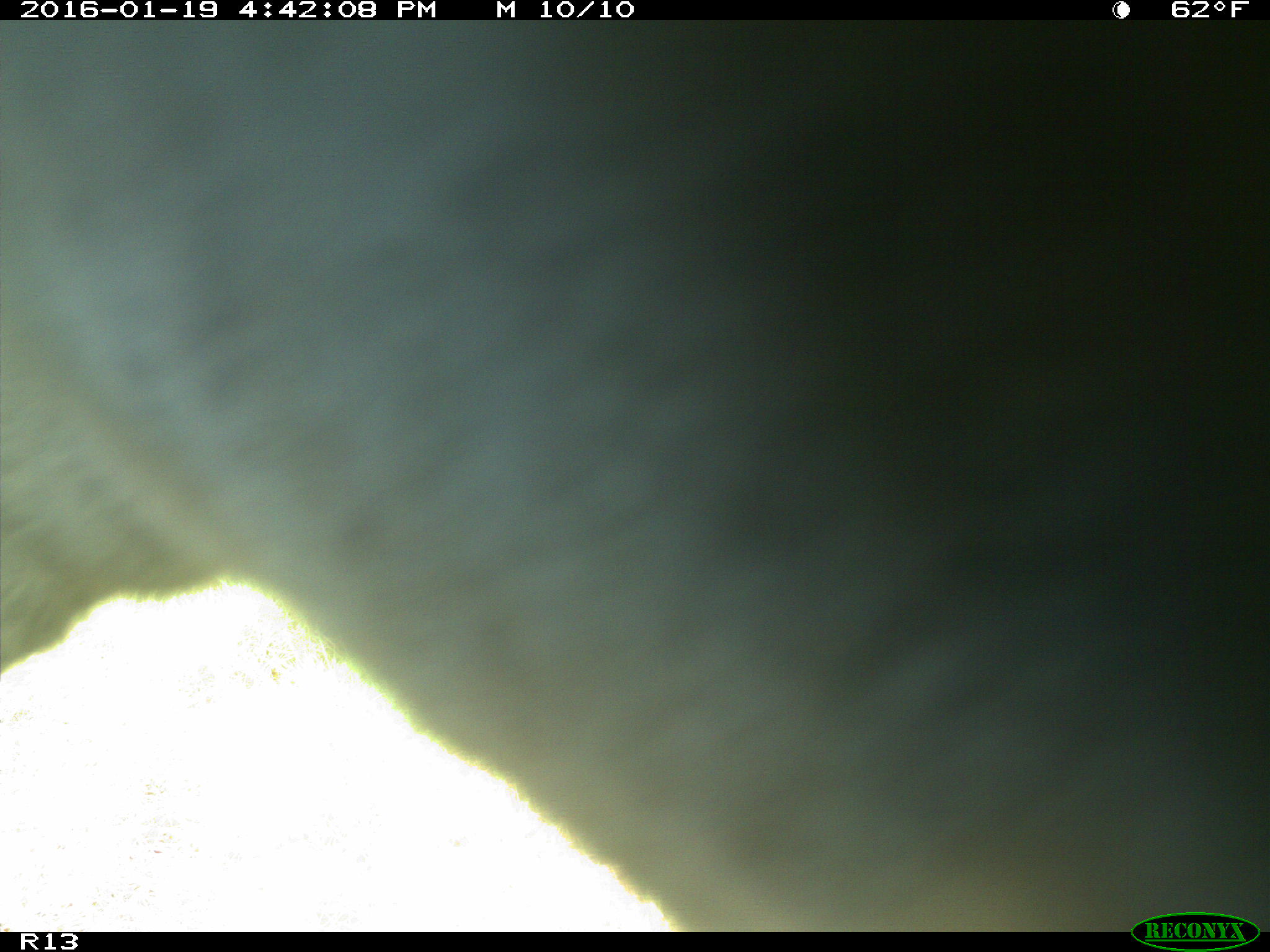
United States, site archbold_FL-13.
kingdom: Animalia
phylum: Chordata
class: Mammalia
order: Artiodactyla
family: Bovidae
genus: Bos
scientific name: Bos taurus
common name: domestic cow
Bos taurus (domestic cow).